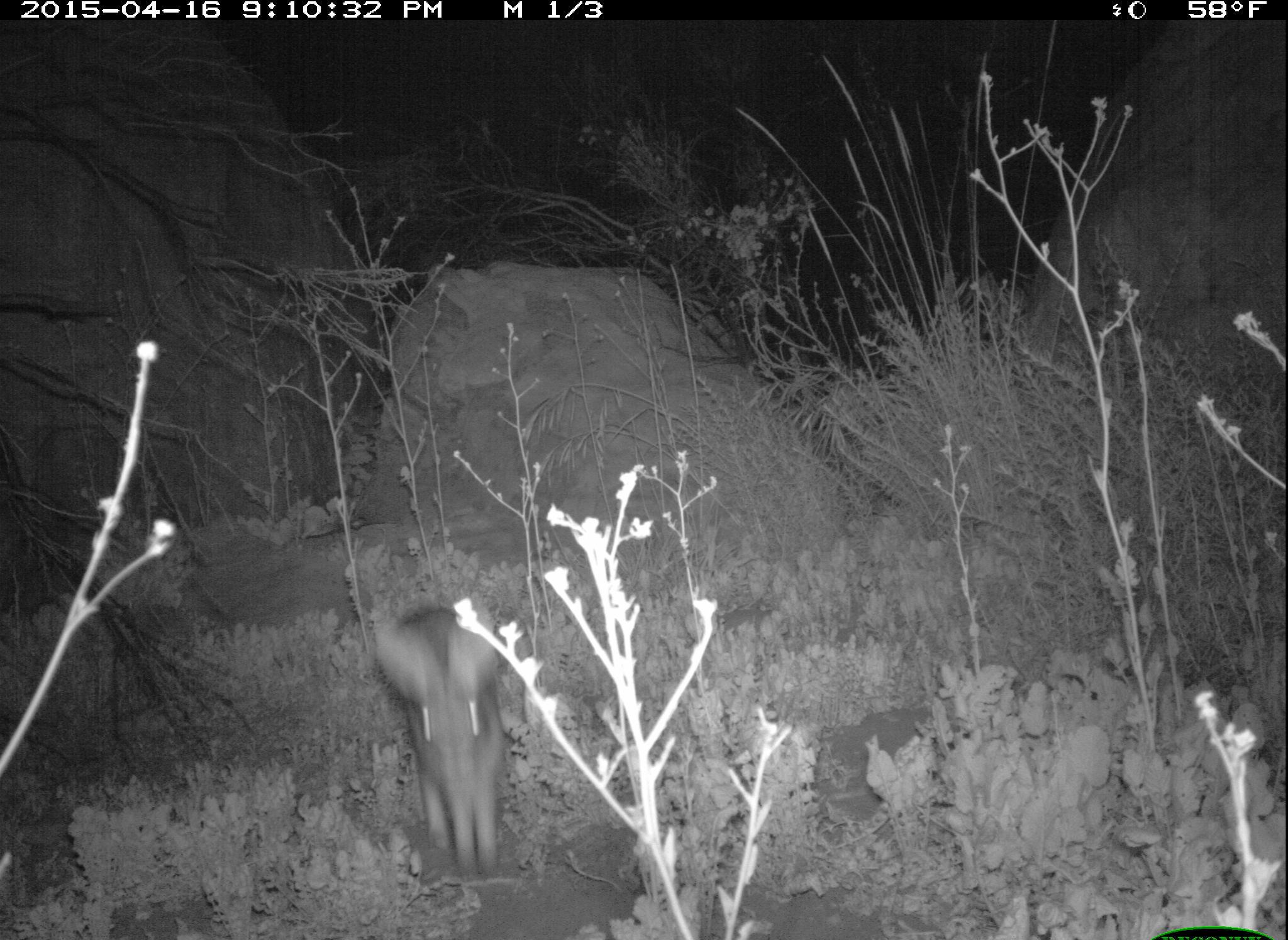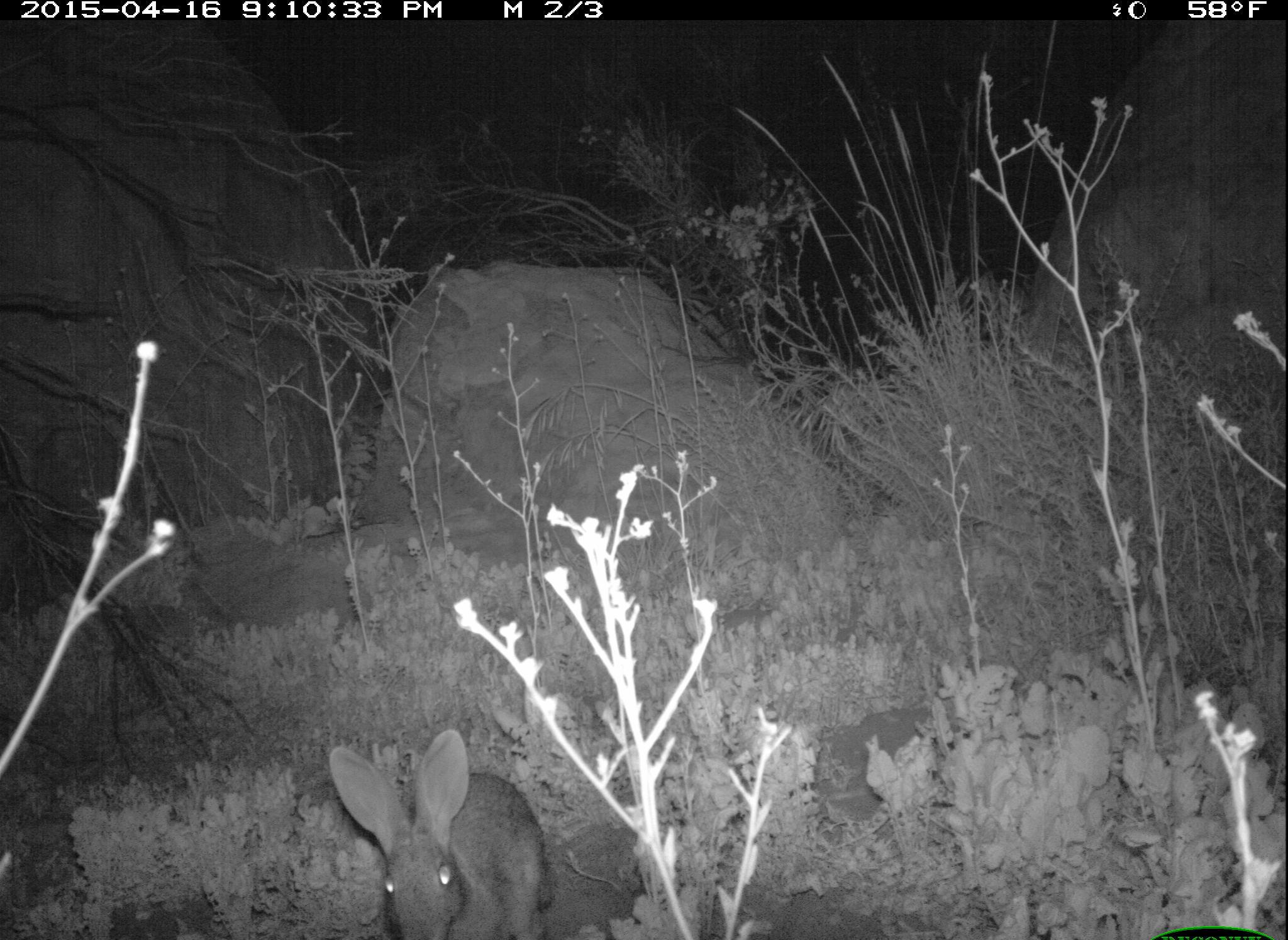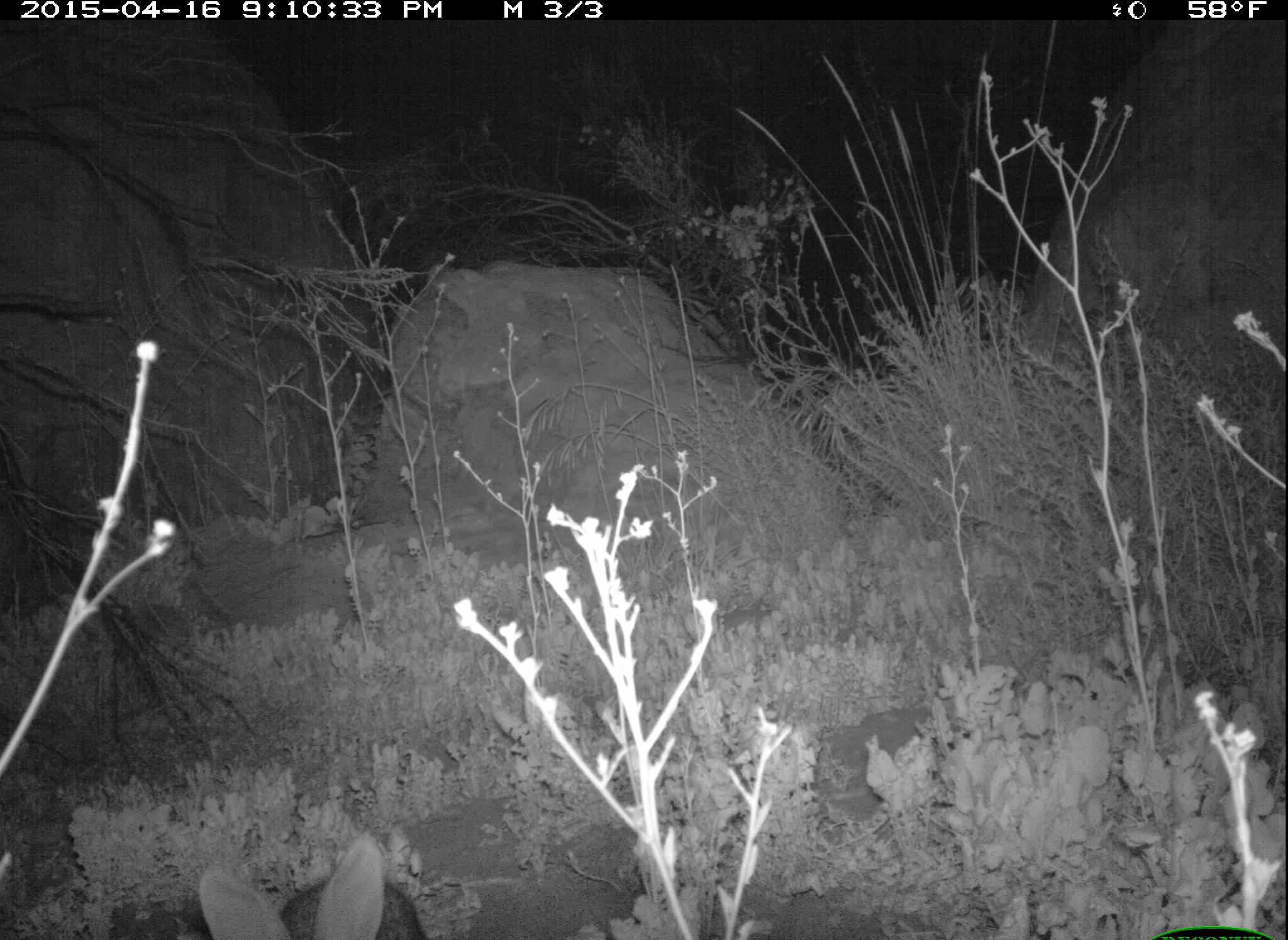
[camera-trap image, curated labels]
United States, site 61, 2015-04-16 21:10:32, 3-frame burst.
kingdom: Animalia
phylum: Chordata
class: Mammalia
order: Lagomorpha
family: Leporidae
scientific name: Leporidae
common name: rabbits and hares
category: rabbit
Rabbit (rabbits and hares) (Leporidae).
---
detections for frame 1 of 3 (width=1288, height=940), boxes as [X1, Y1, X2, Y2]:
rabbit: [359, 591, 531, 888]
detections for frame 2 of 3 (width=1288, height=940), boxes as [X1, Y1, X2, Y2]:
rabbit: [316, 715, 557, 940]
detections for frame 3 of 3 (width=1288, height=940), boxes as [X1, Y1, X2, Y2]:
rabbit: [172, 804, 475, 937]